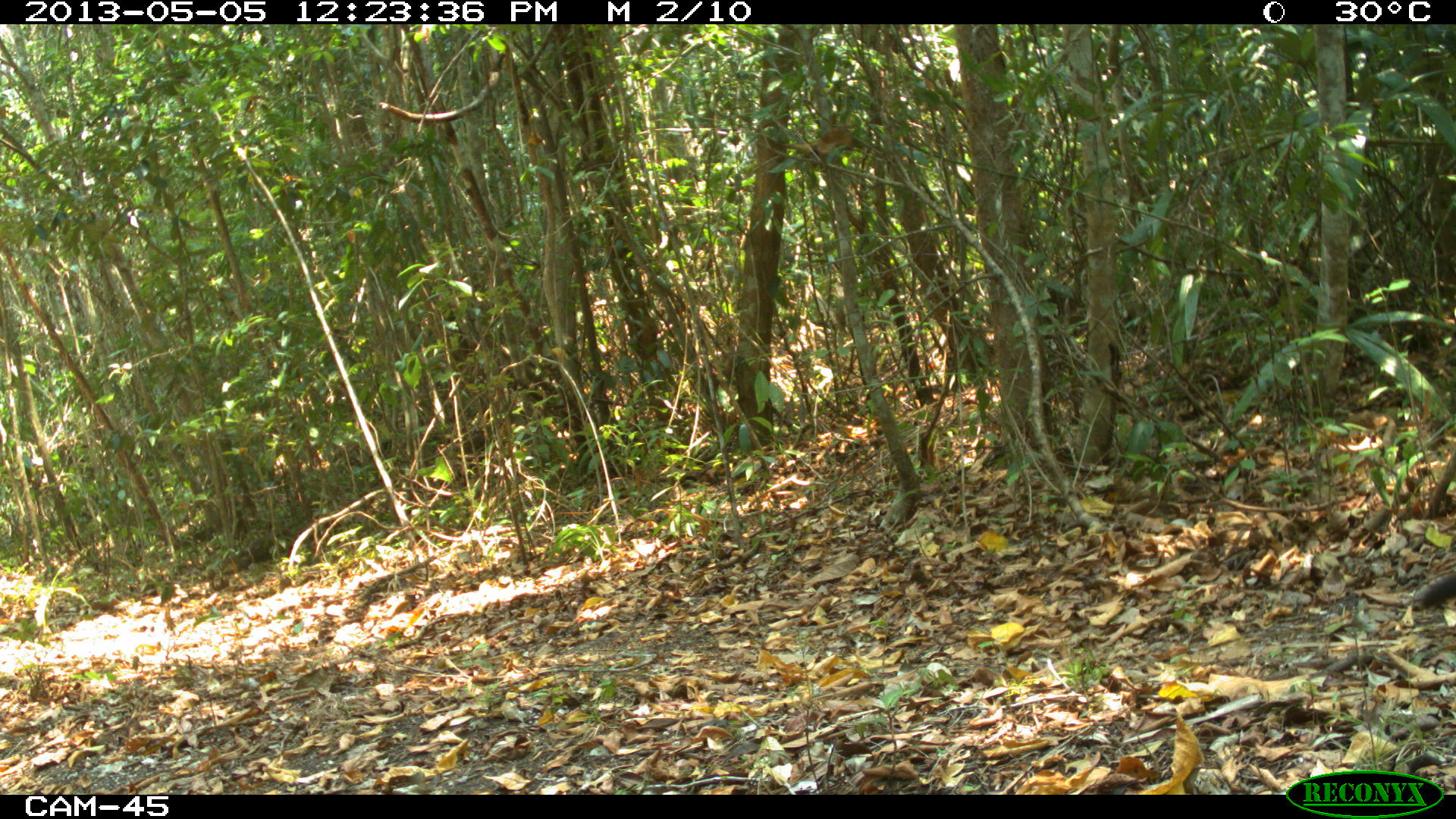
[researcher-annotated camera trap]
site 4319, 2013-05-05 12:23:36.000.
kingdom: Animalia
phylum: Chordata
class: Mammalia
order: Carnivora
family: Felidae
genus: Herpailurus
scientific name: Herpailurus yagouaroundi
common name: jaguarundi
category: puma yagoroundi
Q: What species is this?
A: Puma yagoroundi (jaguarundi) (Herpailurus yagouaroundi).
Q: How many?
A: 1.